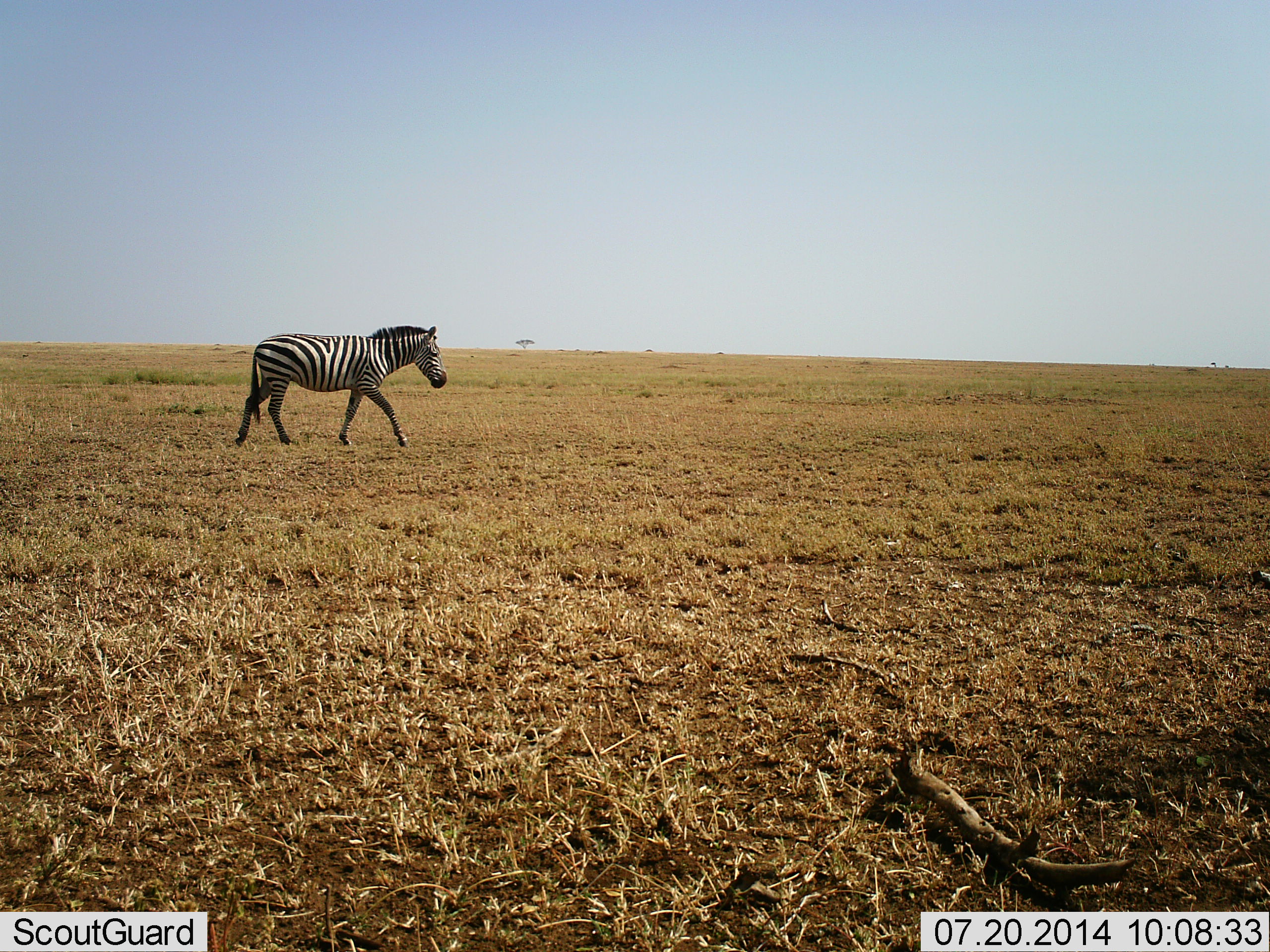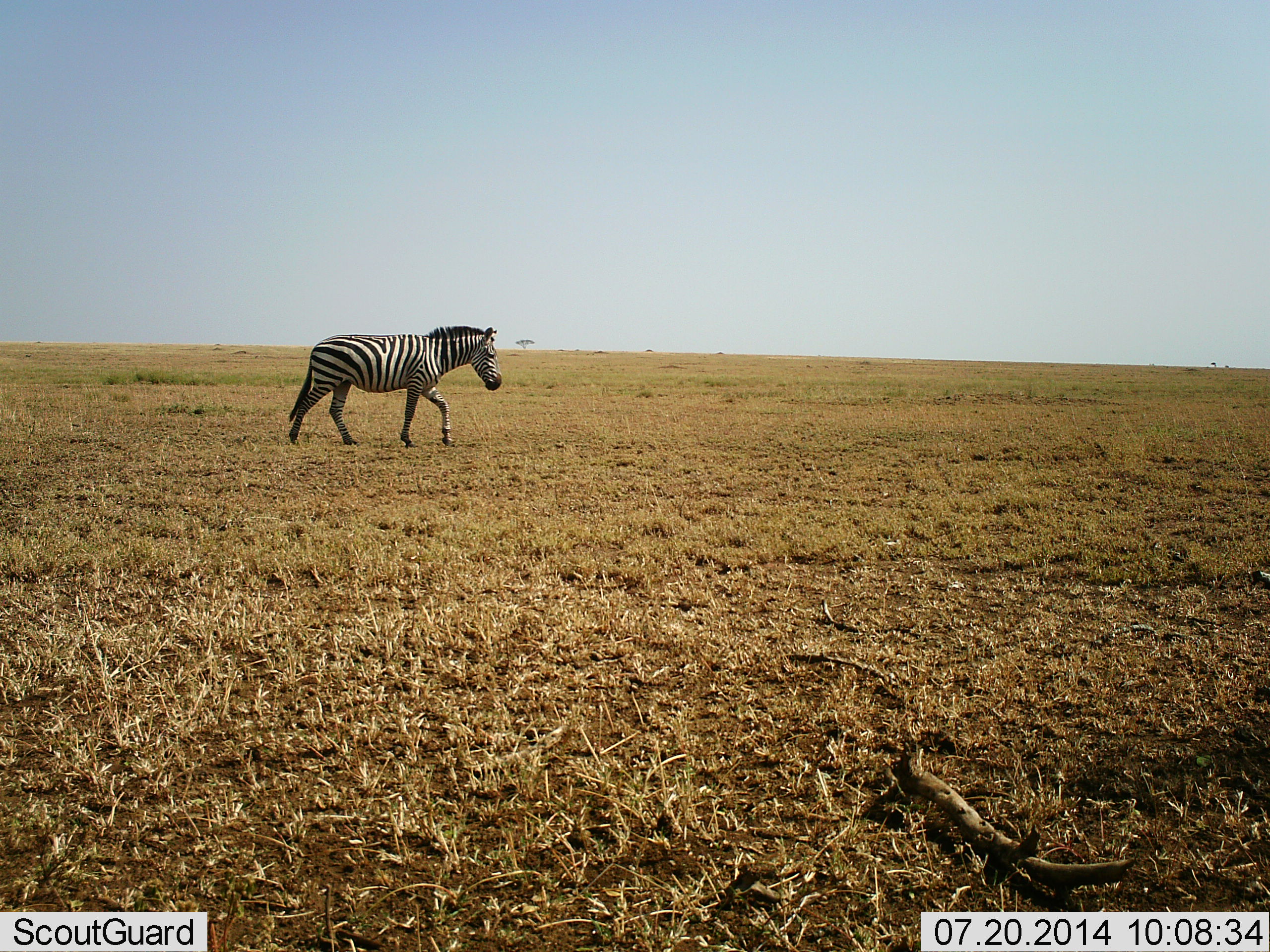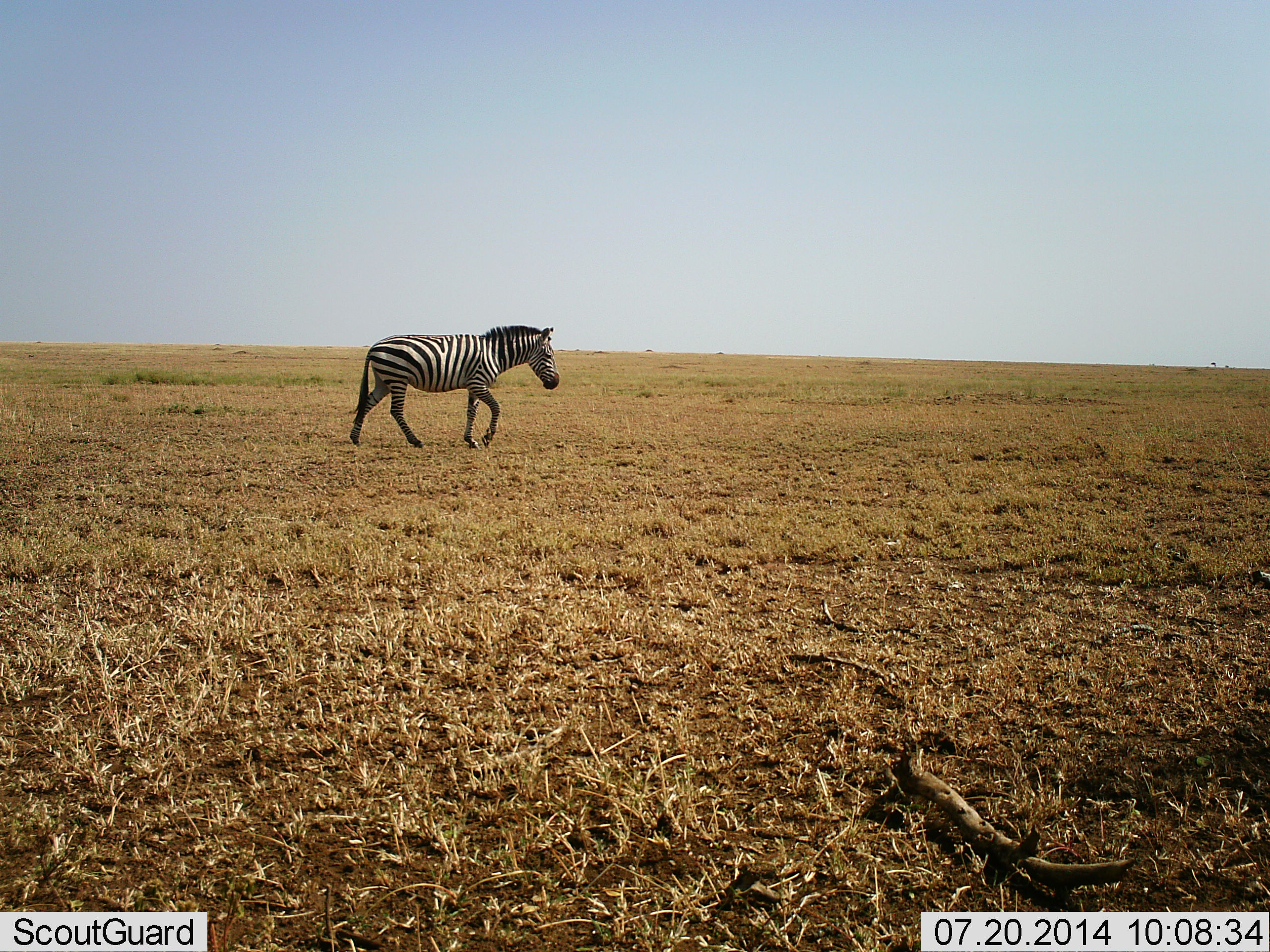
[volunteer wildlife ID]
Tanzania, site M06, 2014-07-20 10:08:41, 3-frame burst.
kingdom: Animalia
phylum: Chordata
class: Mammalia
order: Perissodactyla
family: Equidae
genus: Equus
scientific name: Equus quagga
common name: plains zebra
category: zebra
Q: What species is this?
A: Zebra (plains zebra) (Equus quagga).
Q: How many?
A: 1.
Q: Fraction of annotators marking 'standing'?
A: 0%.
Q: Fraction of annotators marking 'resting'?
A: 0%.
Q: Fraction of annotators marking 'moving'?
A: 100%.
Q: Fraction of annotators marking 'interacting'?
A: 0%.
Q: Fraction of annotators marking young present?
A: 0%.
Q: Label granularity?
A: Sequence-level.